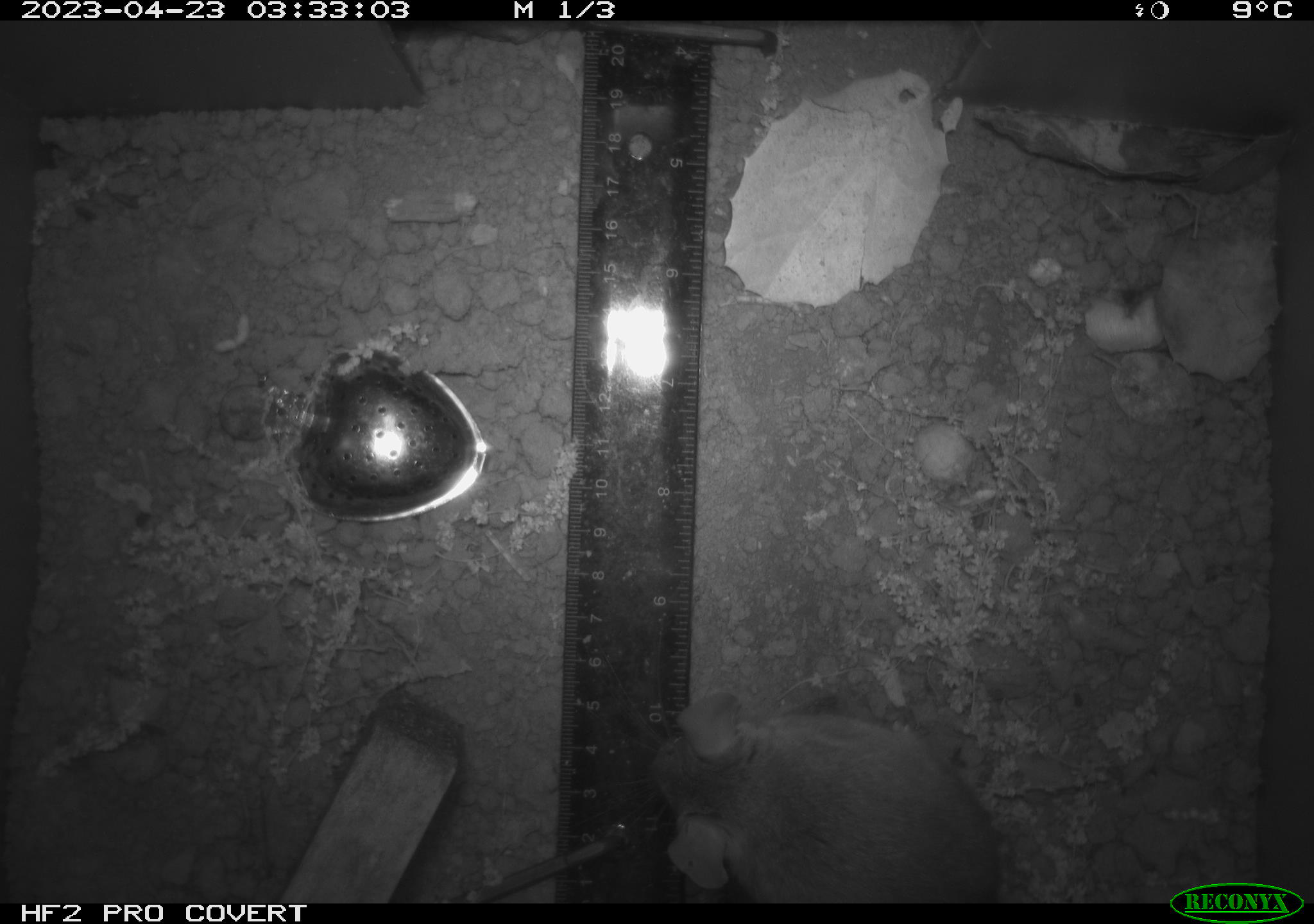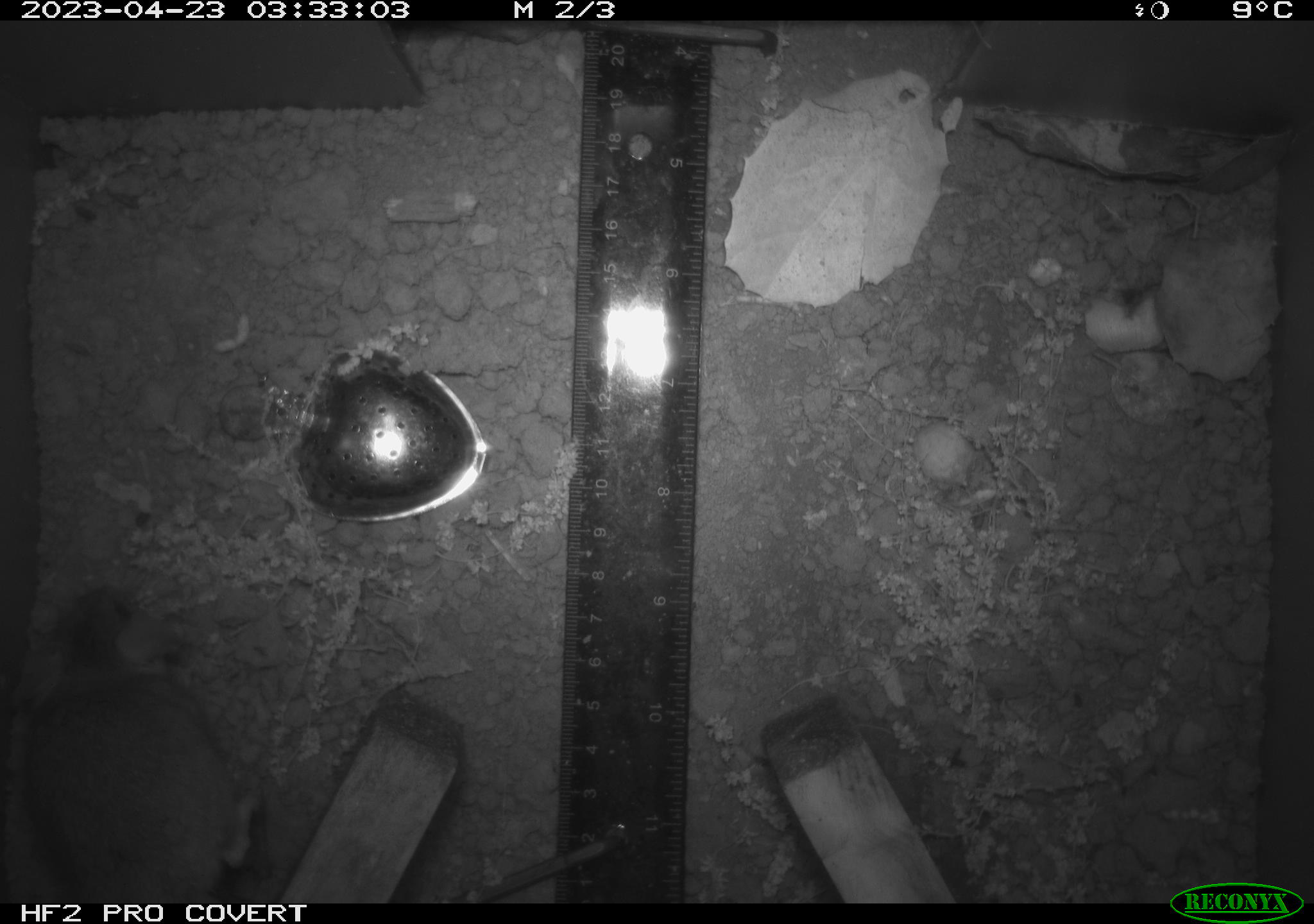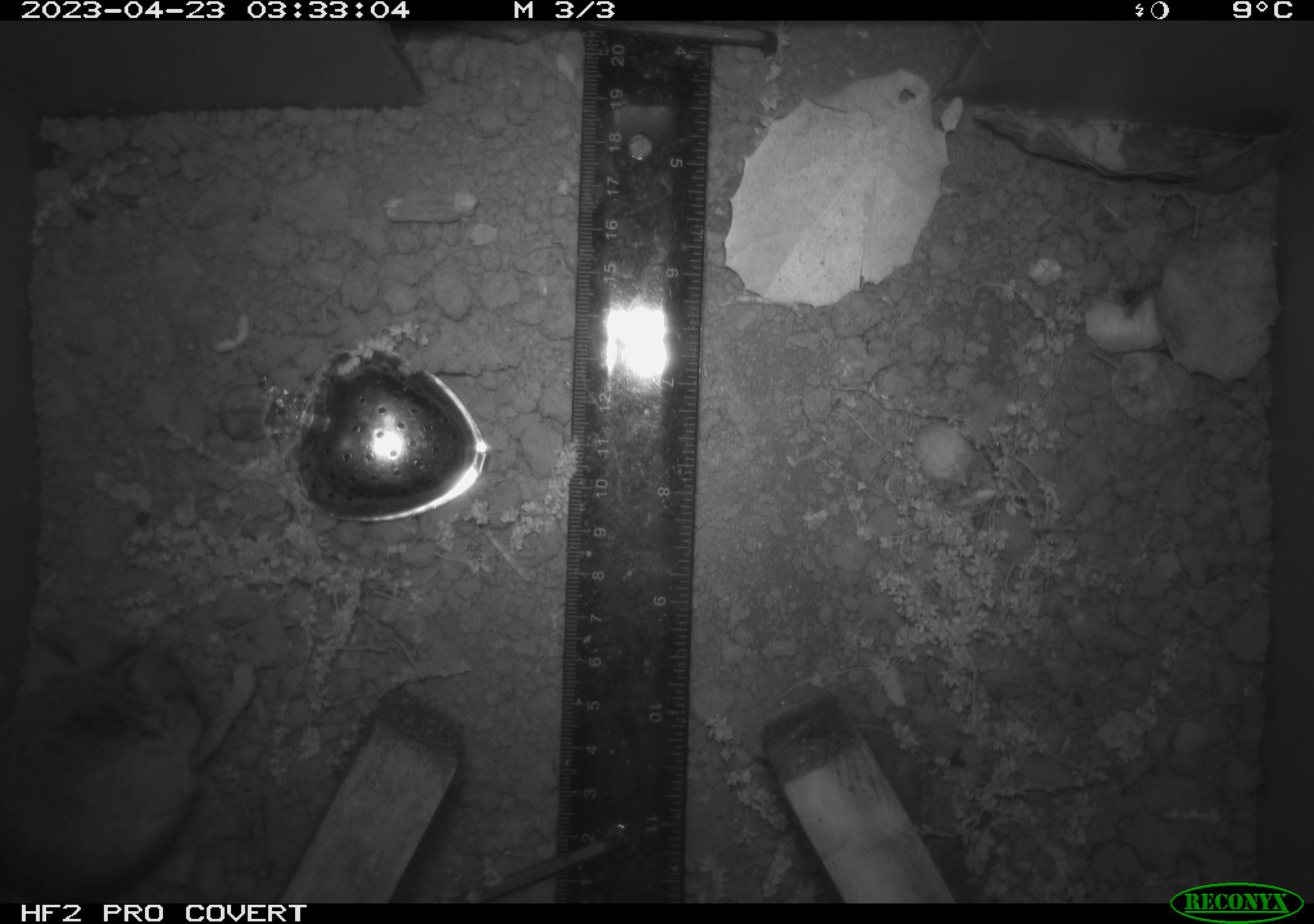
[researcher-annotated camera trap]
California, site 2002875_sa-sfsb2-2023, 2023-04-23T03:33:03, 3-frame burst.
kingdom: Animalia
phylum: Chordata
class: Mammalia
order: Rodentia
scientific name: Rodentia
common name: mouse species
Mouse species (Rodentia).